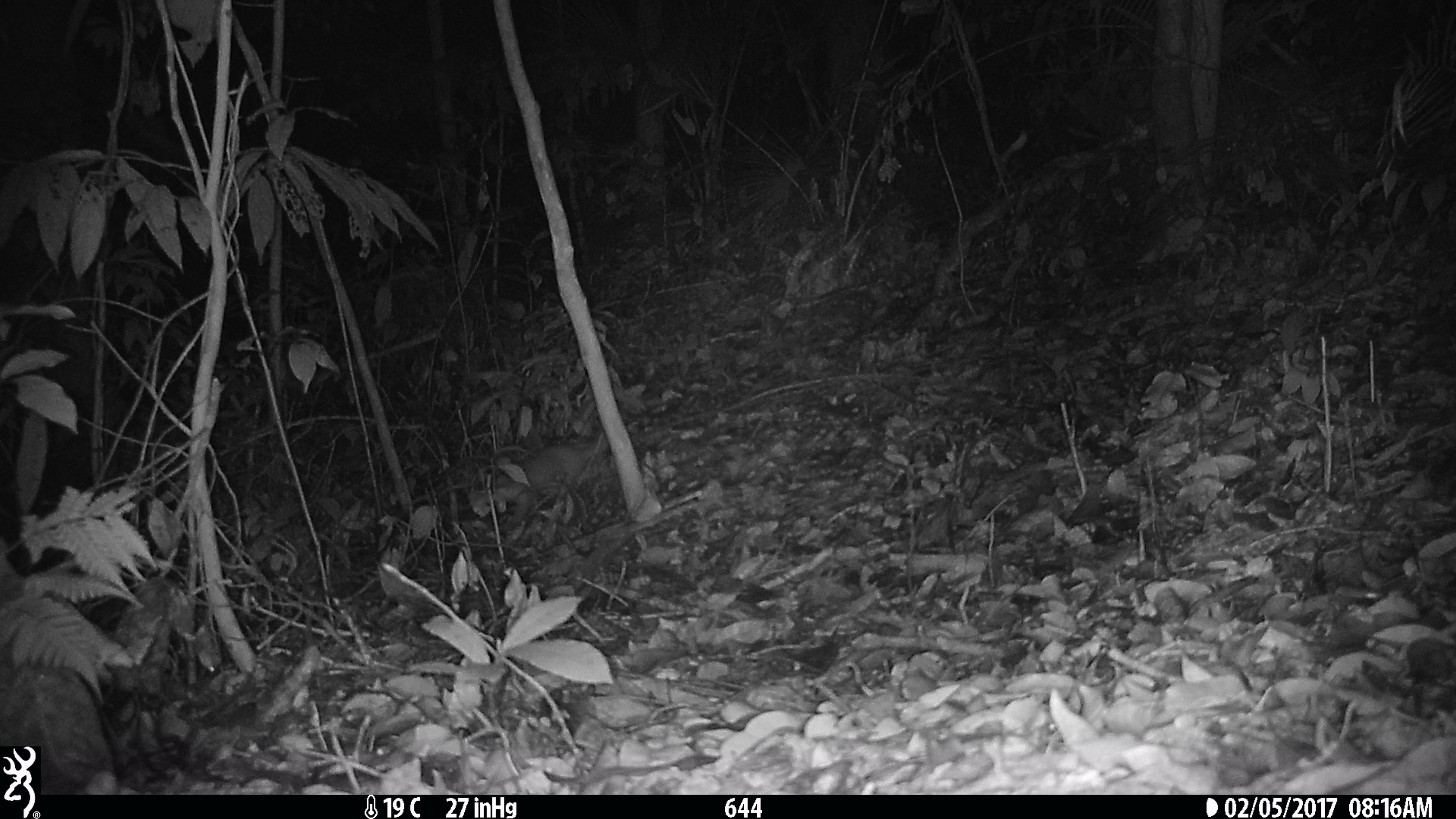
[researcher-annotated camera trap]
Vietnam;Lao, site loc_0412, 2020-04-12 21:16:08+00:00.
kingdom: Animalia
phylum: Chordata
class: Mammalia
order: Carnivora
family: Mustelidae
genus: Melogale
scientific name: Melogale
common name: ferret badger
Ferret badger (Melogale). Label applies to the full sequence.